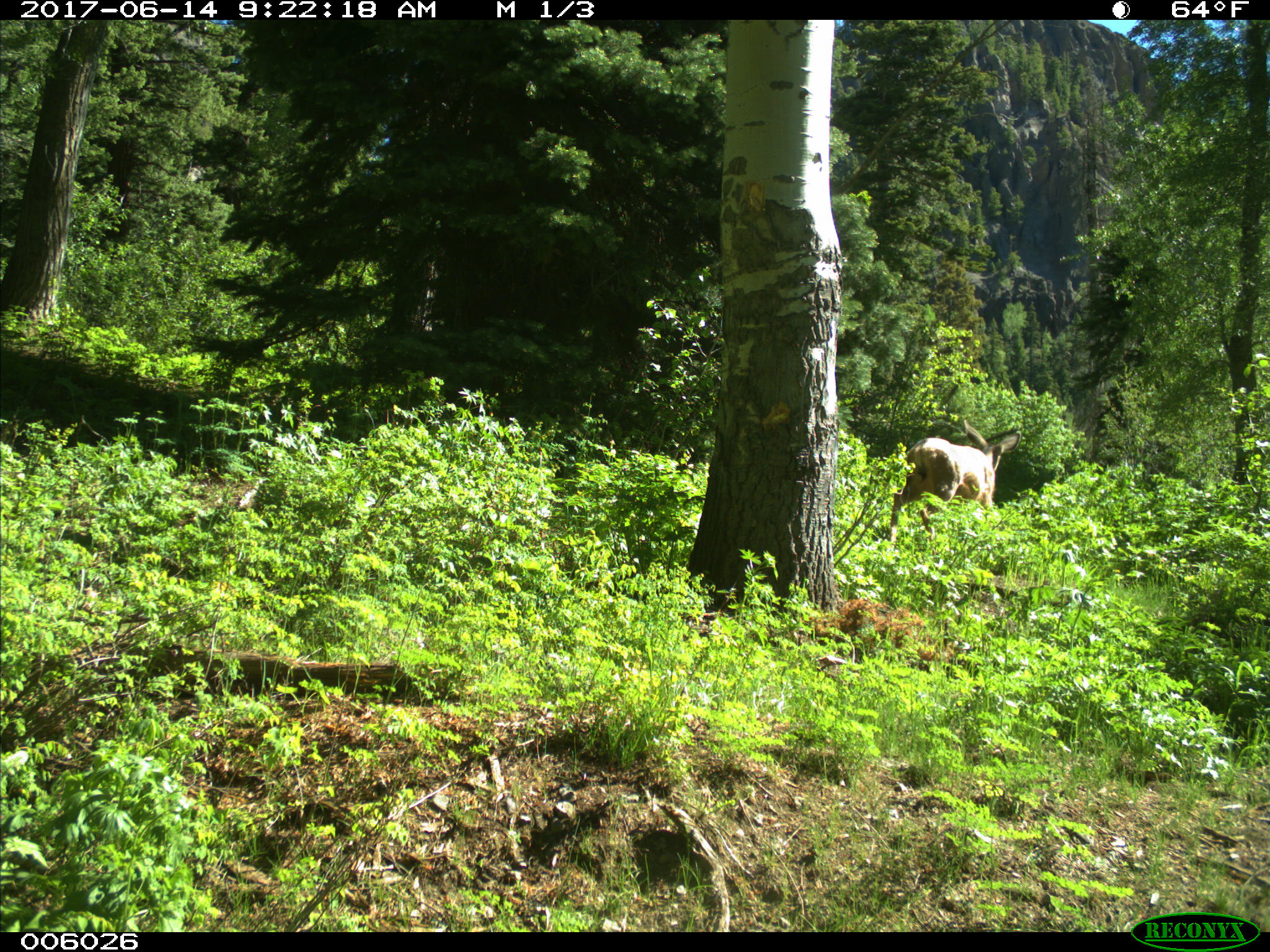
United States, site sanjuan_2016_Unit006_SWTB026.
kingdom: Animalia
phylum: Chordata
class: Mammalia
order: Artiodactyla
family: Cervidae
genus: Odocoileus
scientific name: Odocoileus hemionus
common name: mule deer